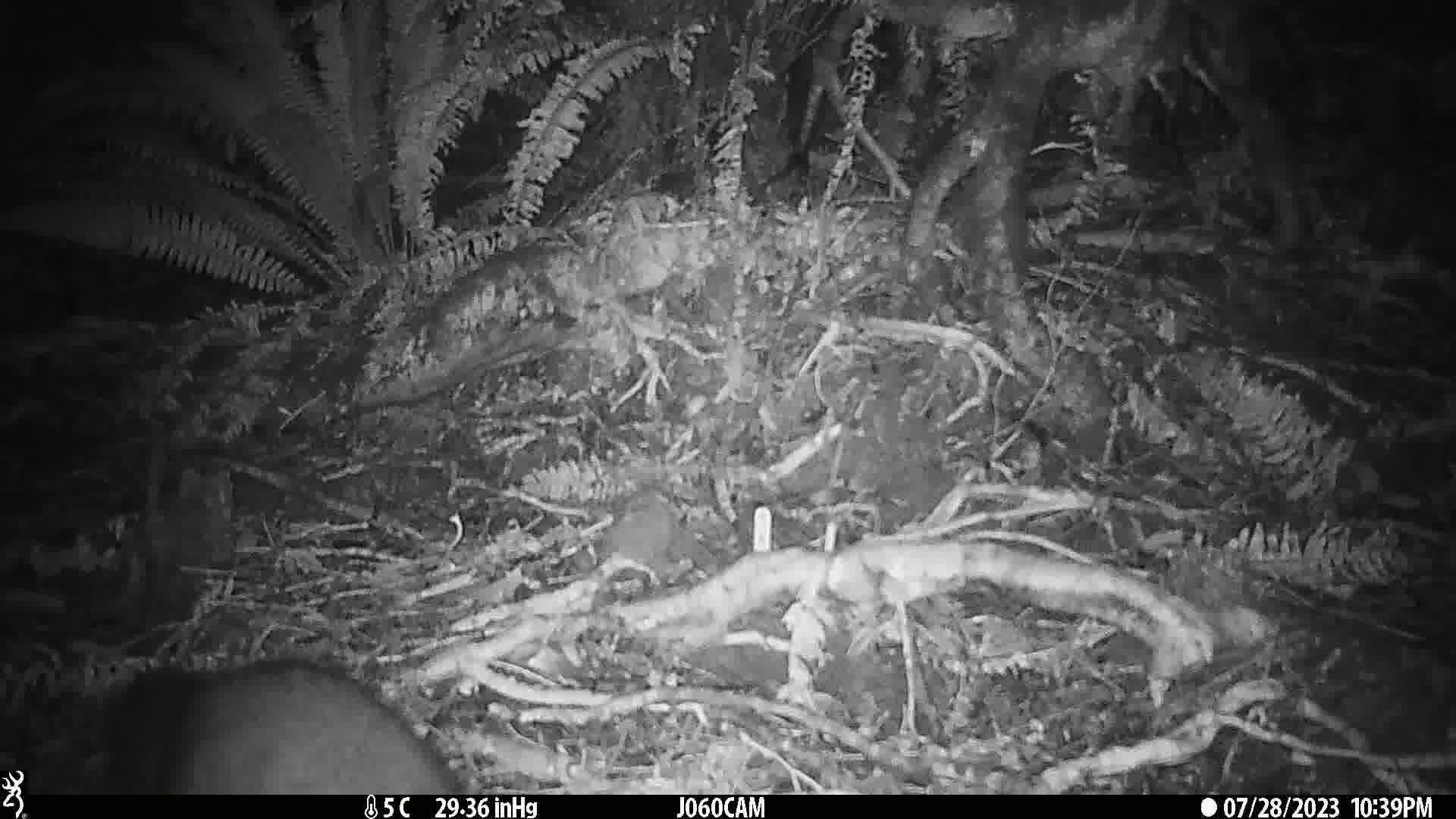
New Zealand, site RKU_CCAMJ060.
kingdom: Animalia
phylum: Chordata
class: Mammalia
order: Diprotodontia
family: Phalangeridae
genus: Trichosurus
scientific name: Trichosurus vulpecula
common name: common brushtail possum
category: possum